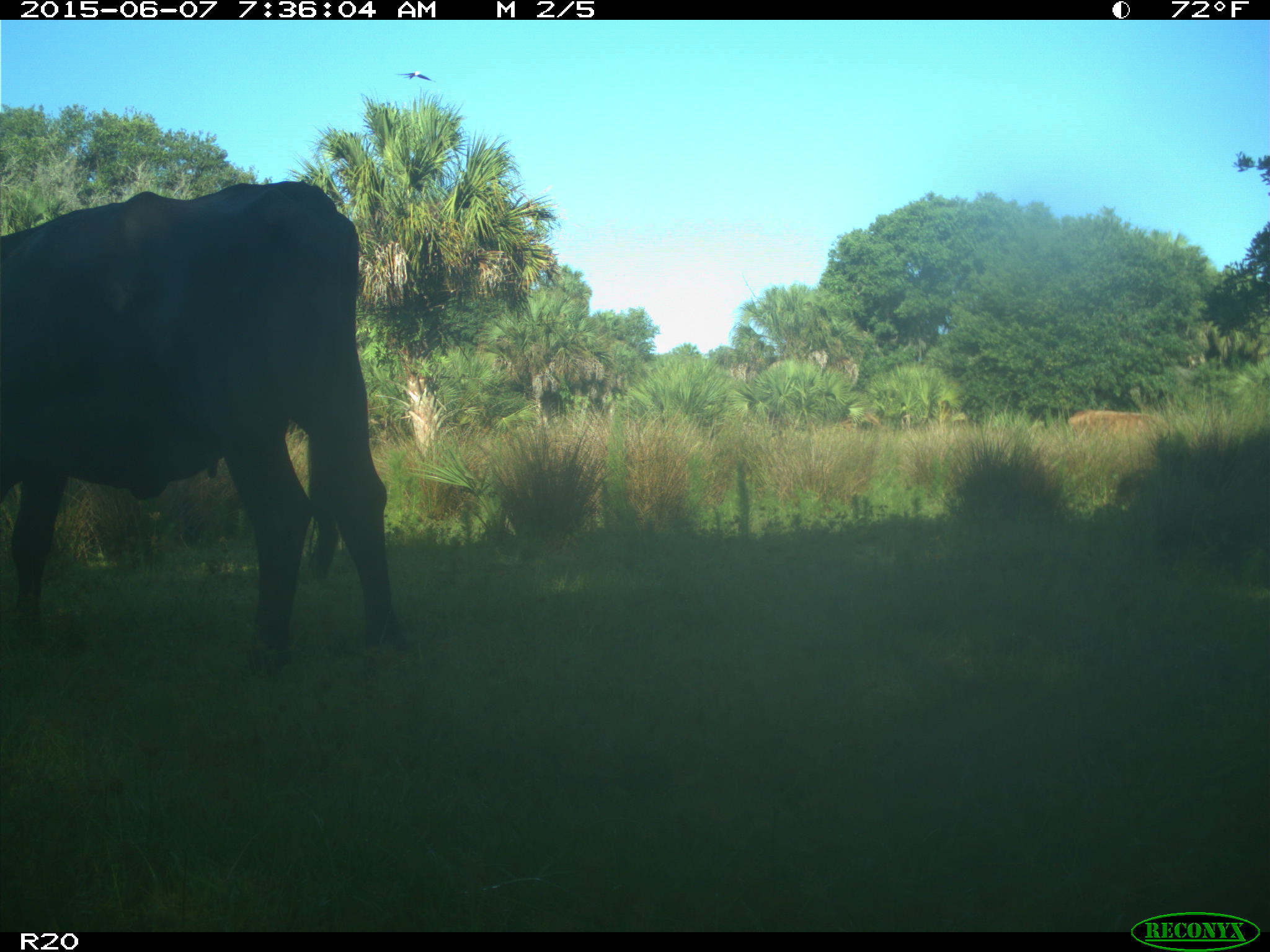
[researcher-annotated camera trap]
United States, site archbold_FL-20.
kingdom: Animalia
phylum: Chordata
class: Mammalia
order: Artiodactyla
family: Bovidae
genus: Bos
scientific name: Bos taurus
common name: domestic cow